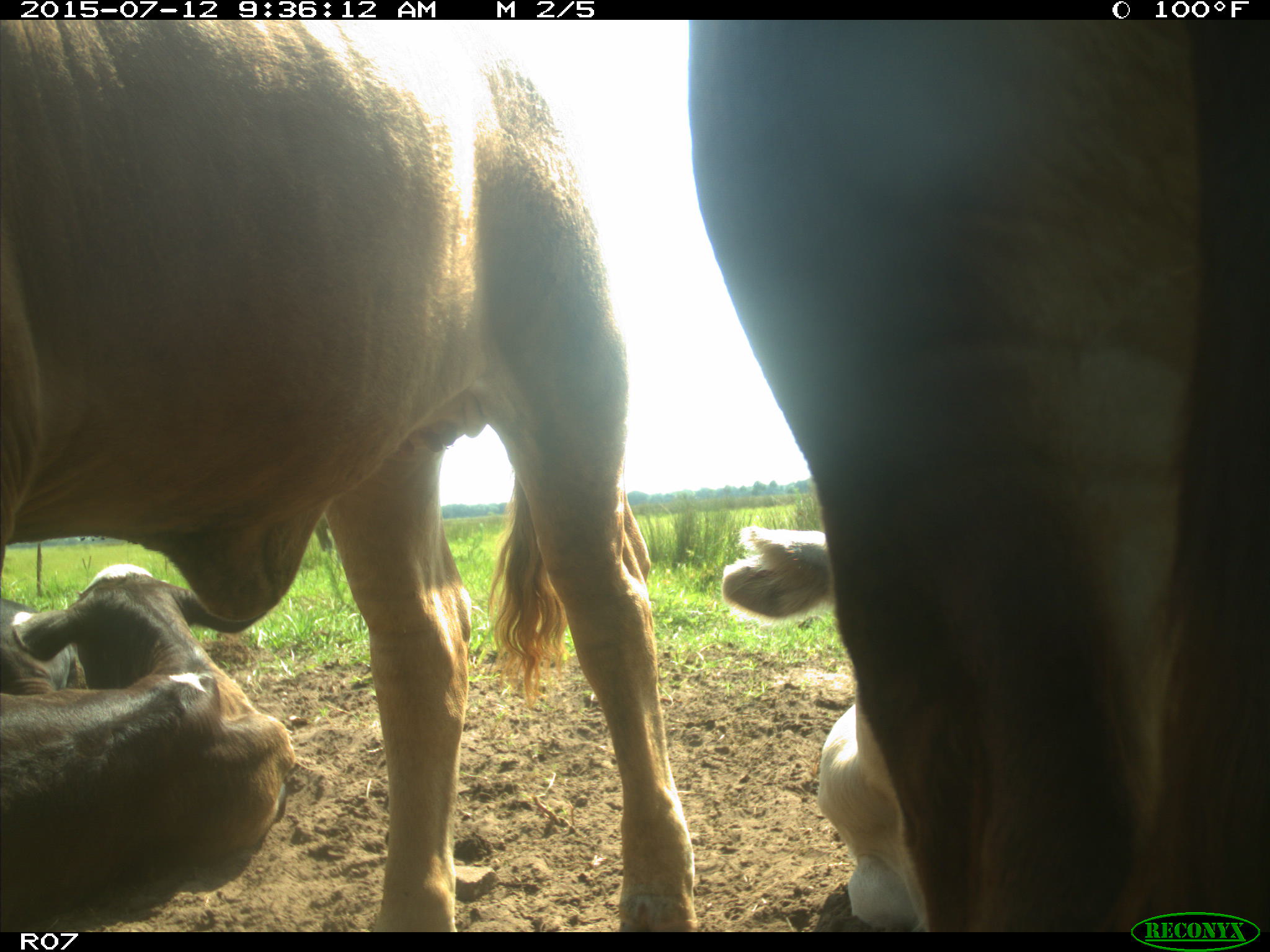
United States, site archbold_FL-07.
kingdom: Animalia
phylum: Chordata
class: Mammalia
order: Artiodactyla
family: Bovidae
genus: Bos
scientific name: Bos taurus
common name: domestic cow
Bos taurus (domestic cow).